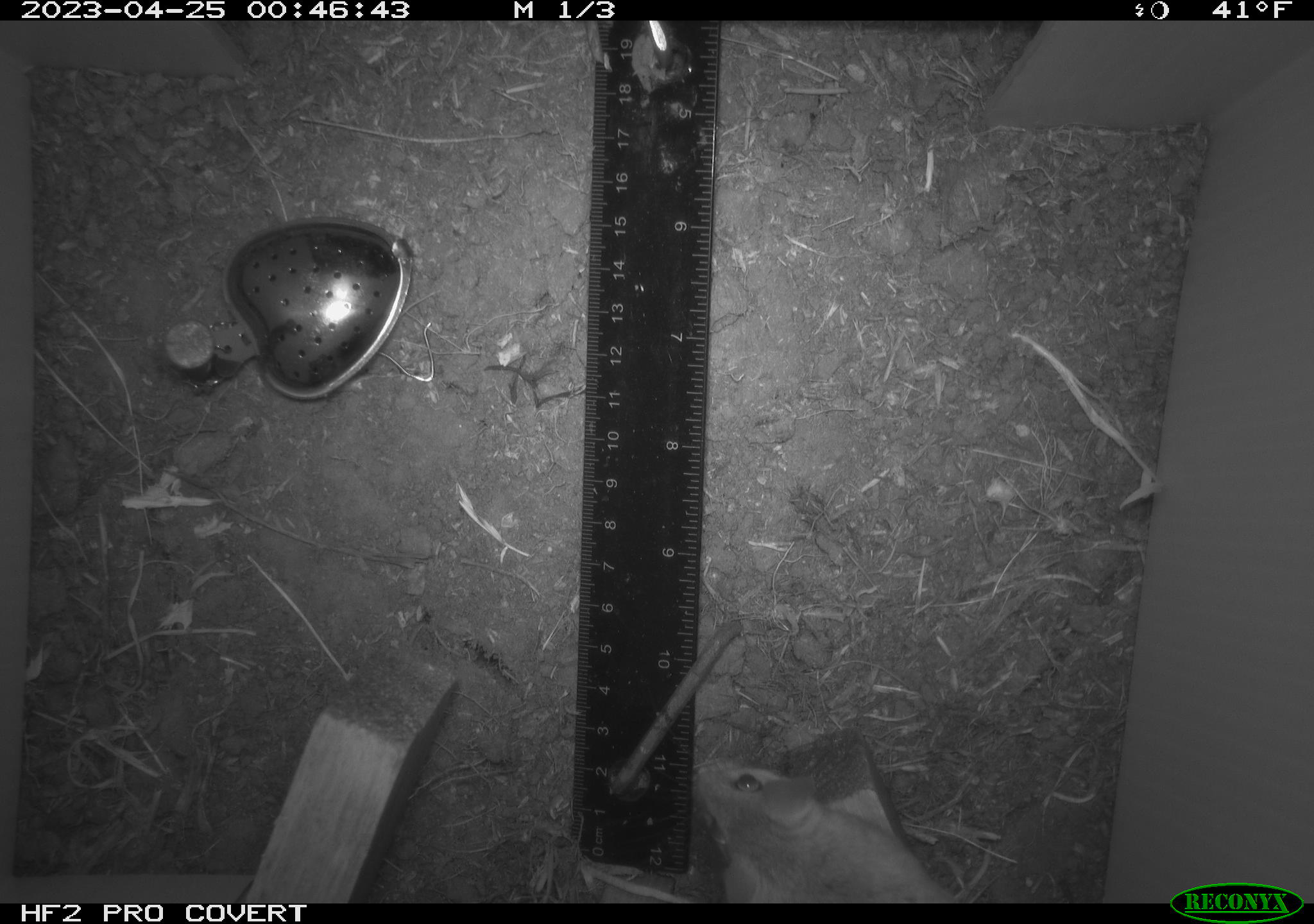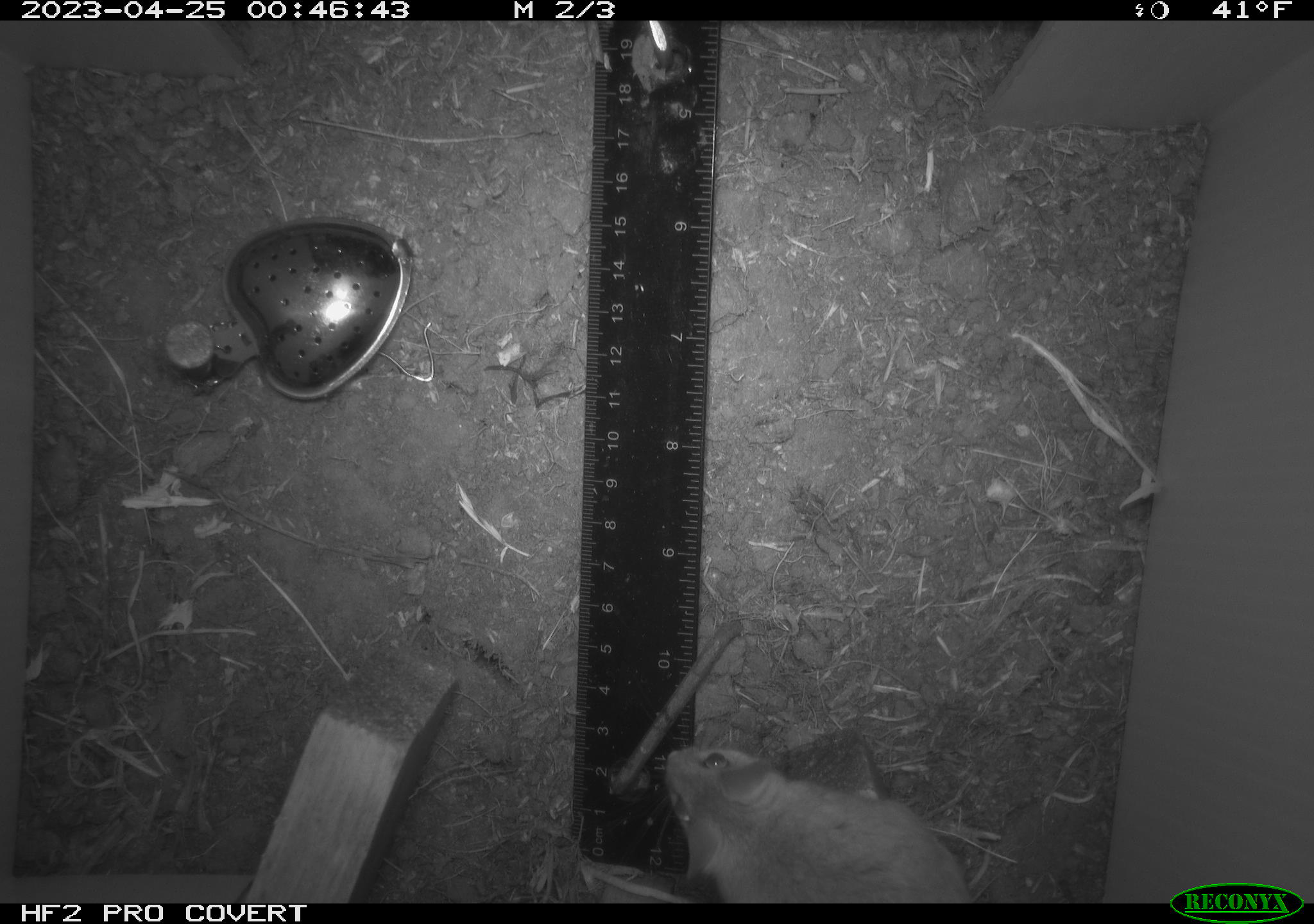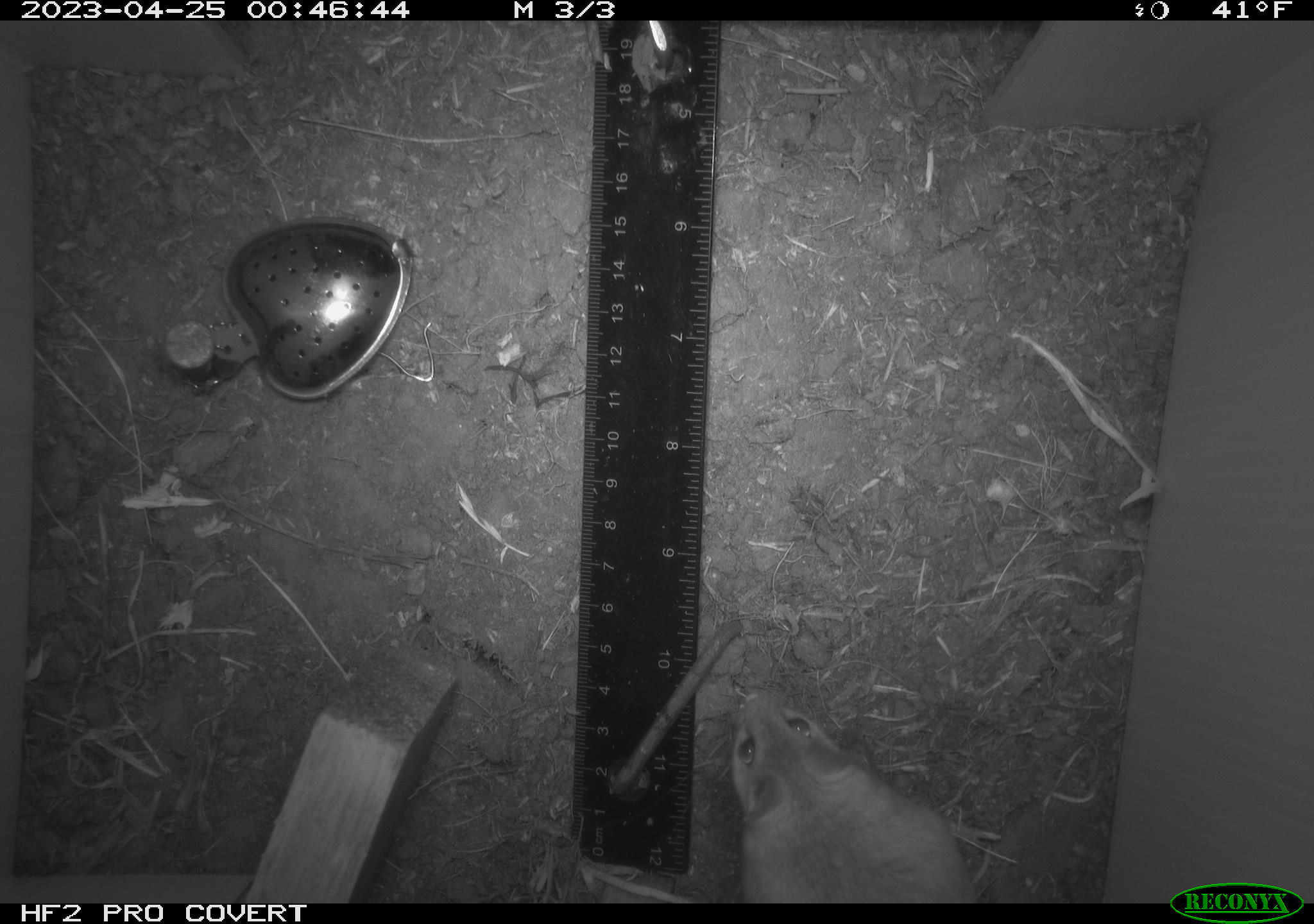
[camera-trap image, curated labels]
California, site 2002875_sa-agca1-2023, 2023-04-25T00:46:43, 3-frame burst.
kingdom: Animalia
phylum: Chordata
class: Mammalia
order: Rodentia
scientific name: Rodentia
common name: mouse species